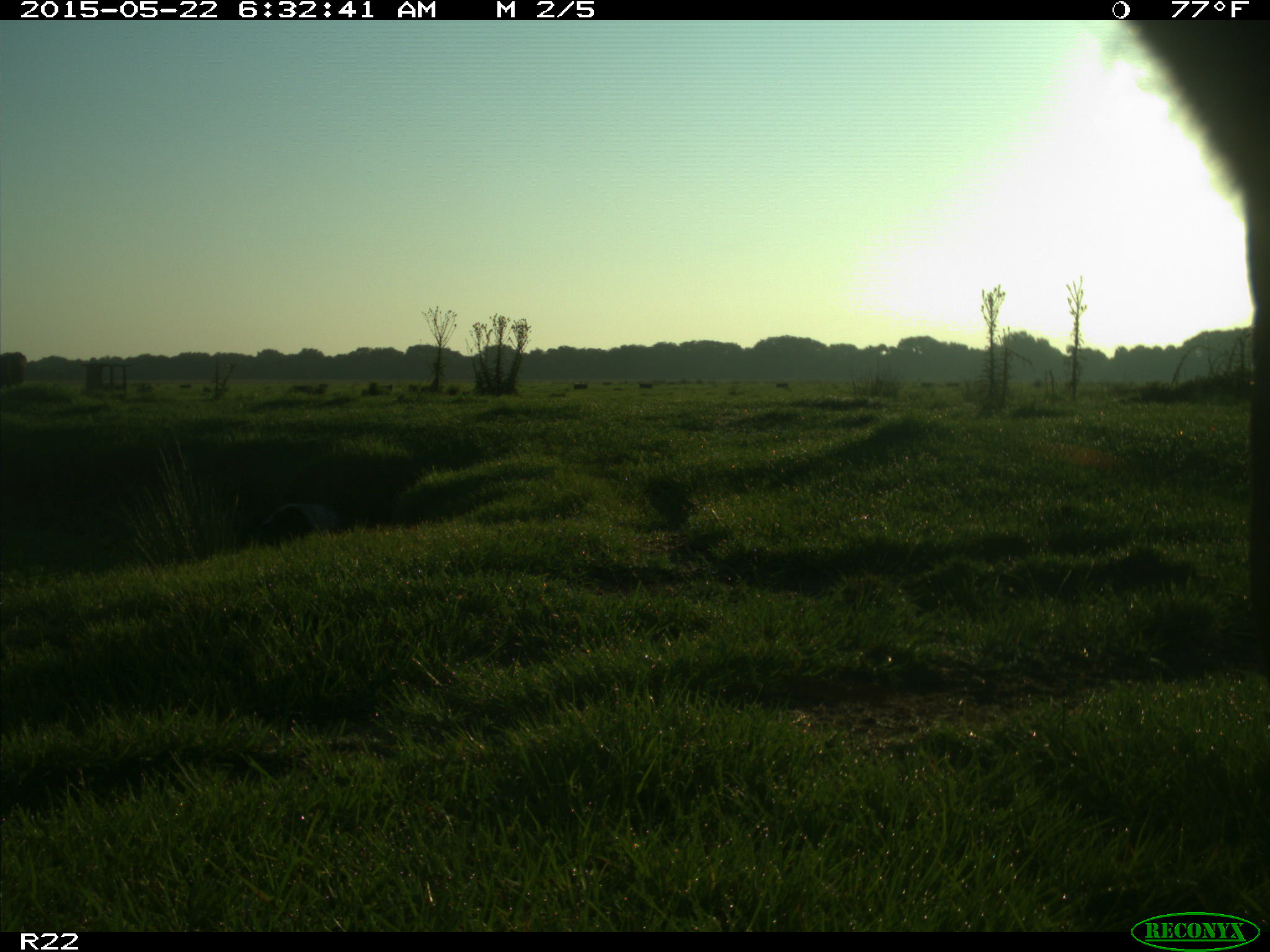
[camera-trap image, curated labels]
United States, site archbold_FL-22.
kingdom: Animalia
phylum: Chordata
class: Mammalia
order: Artiodactyla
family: Bovidae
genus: Bos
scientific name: Bos taurus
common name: domestic cow